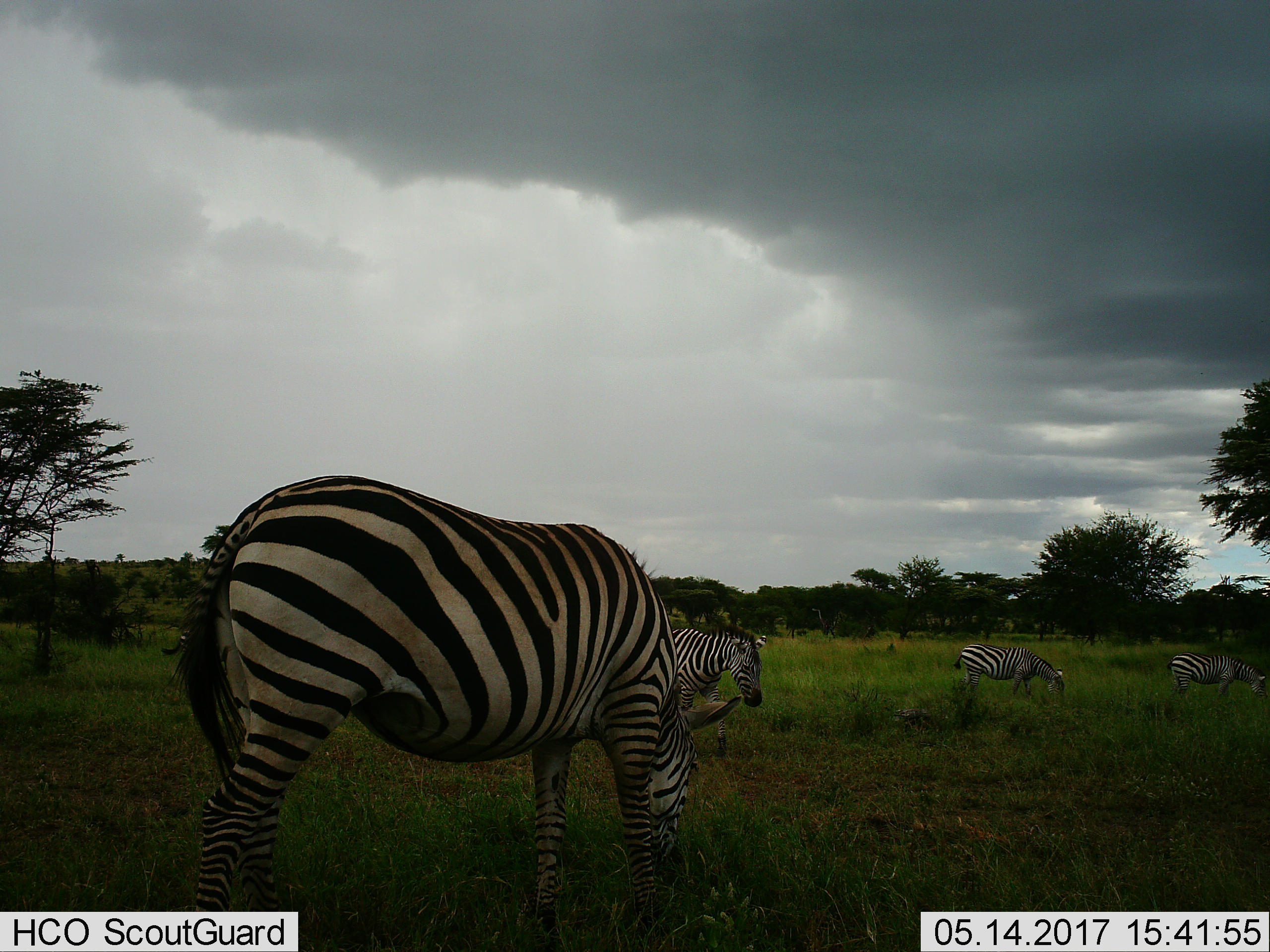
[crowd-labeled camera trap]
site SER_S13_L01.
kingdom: Animalia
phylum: Chordata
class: Mammalia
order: Perissodactyla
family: Equidae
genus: Equus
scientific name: Equus quagga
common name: plains zebra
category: zebraplains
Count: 4.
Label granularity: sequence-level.